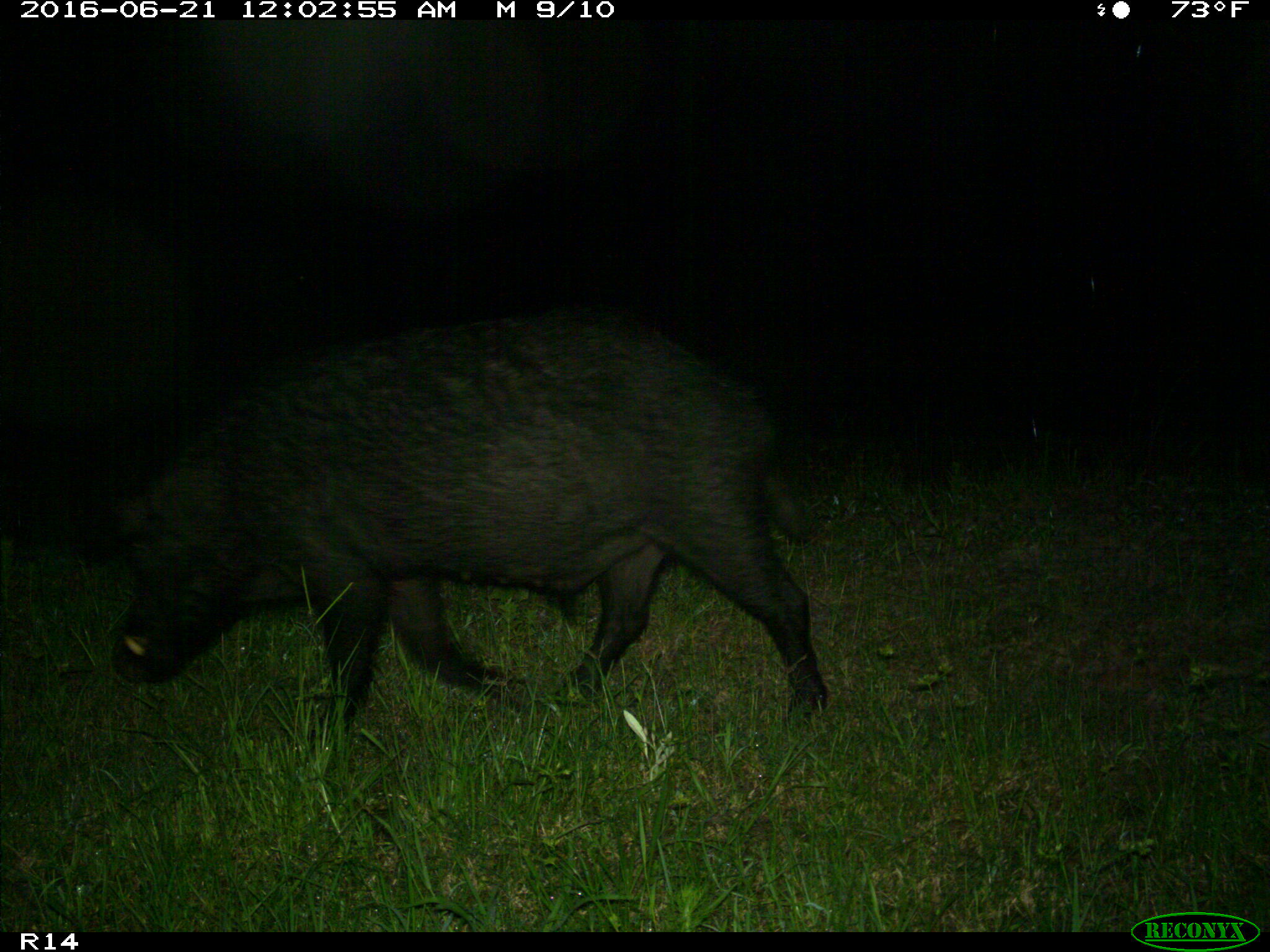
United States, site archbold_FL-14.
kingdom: Animalia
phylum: Chordata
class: Mammalia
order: Artiodactyla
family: Suidae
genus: Sus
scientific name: Sus scrofa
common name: wild boar